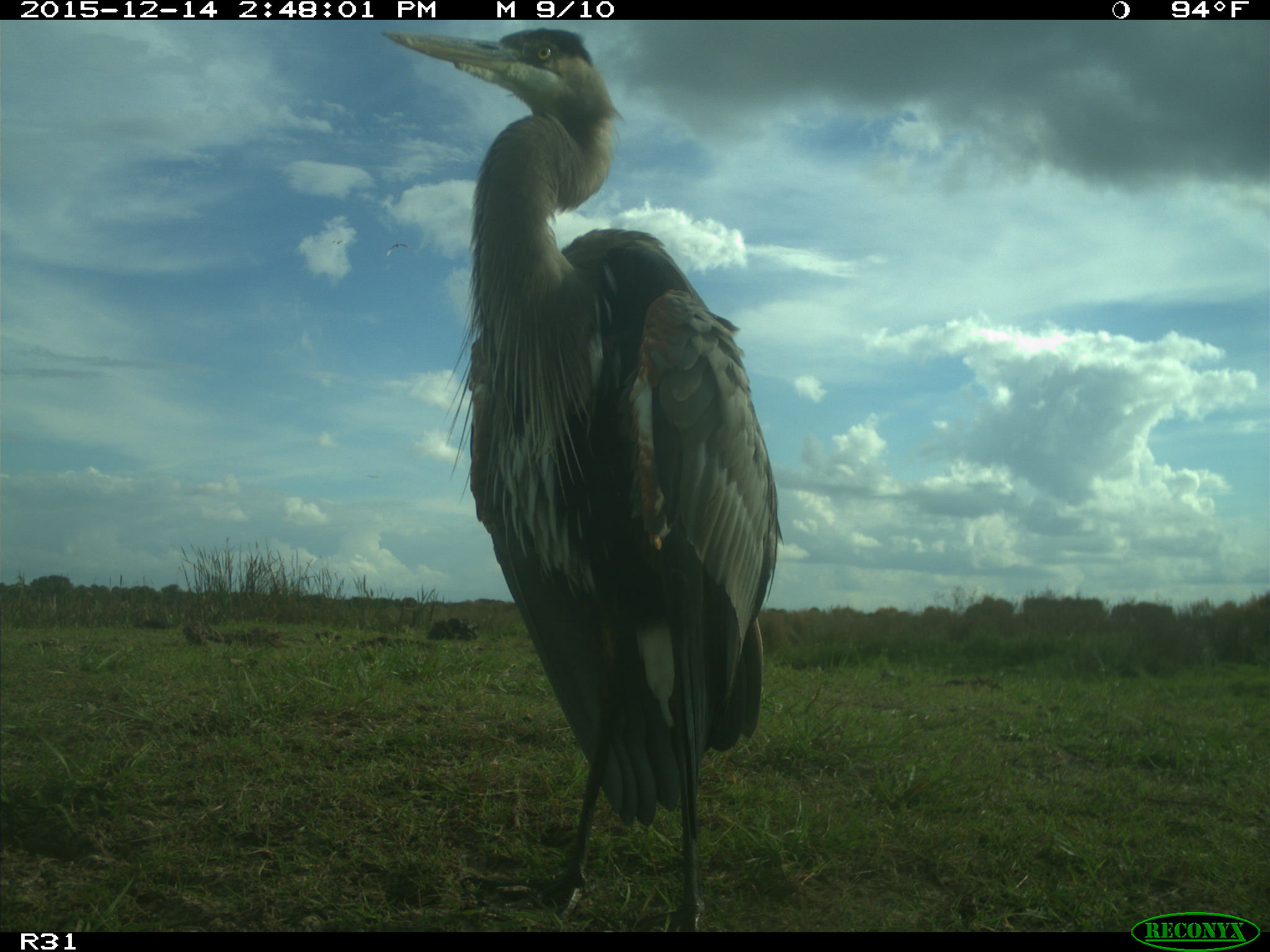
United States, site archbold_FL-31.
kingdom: Animalia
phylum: Chordata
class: Aves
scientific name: Aves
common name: birds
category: unidentified bird